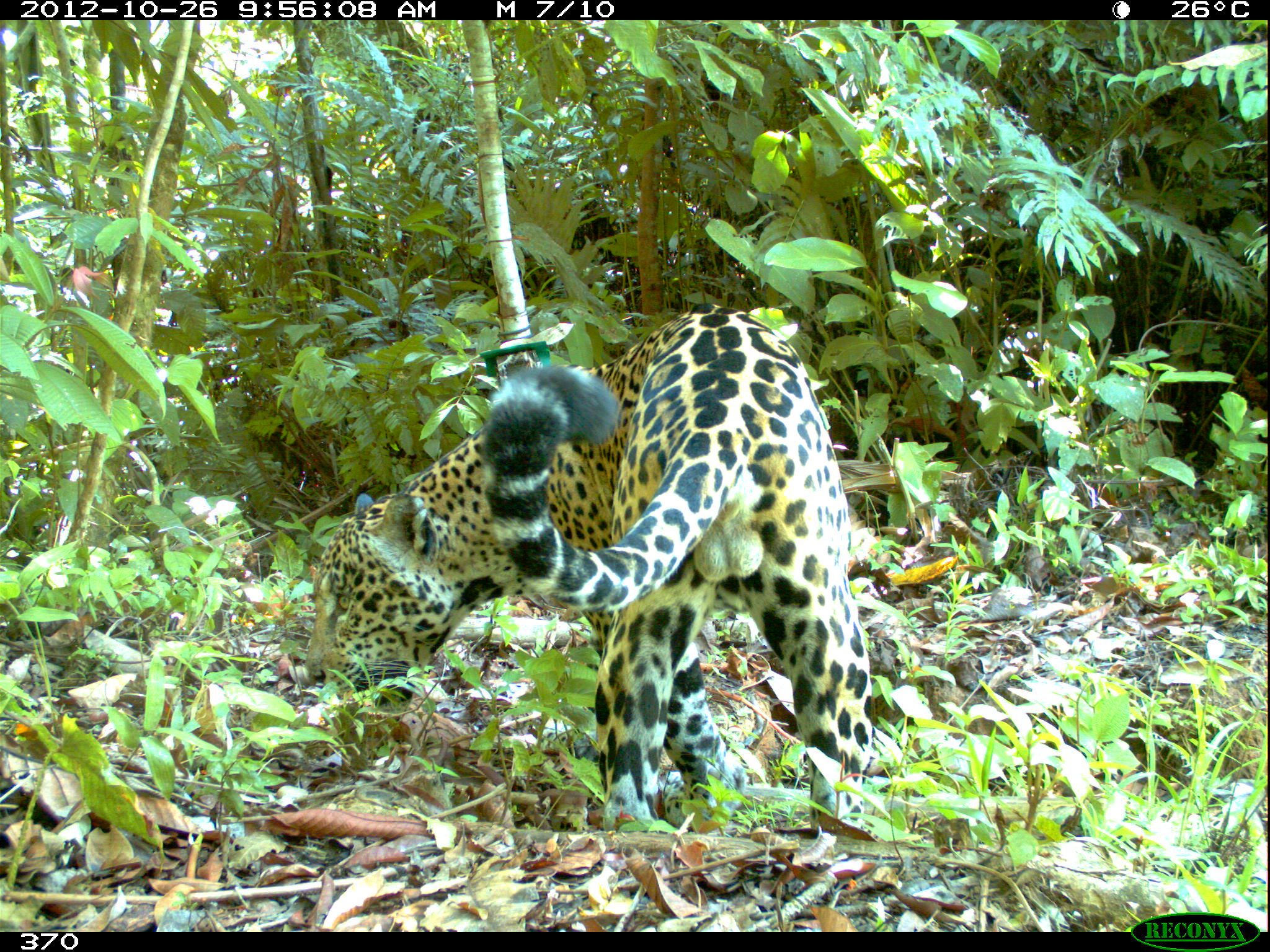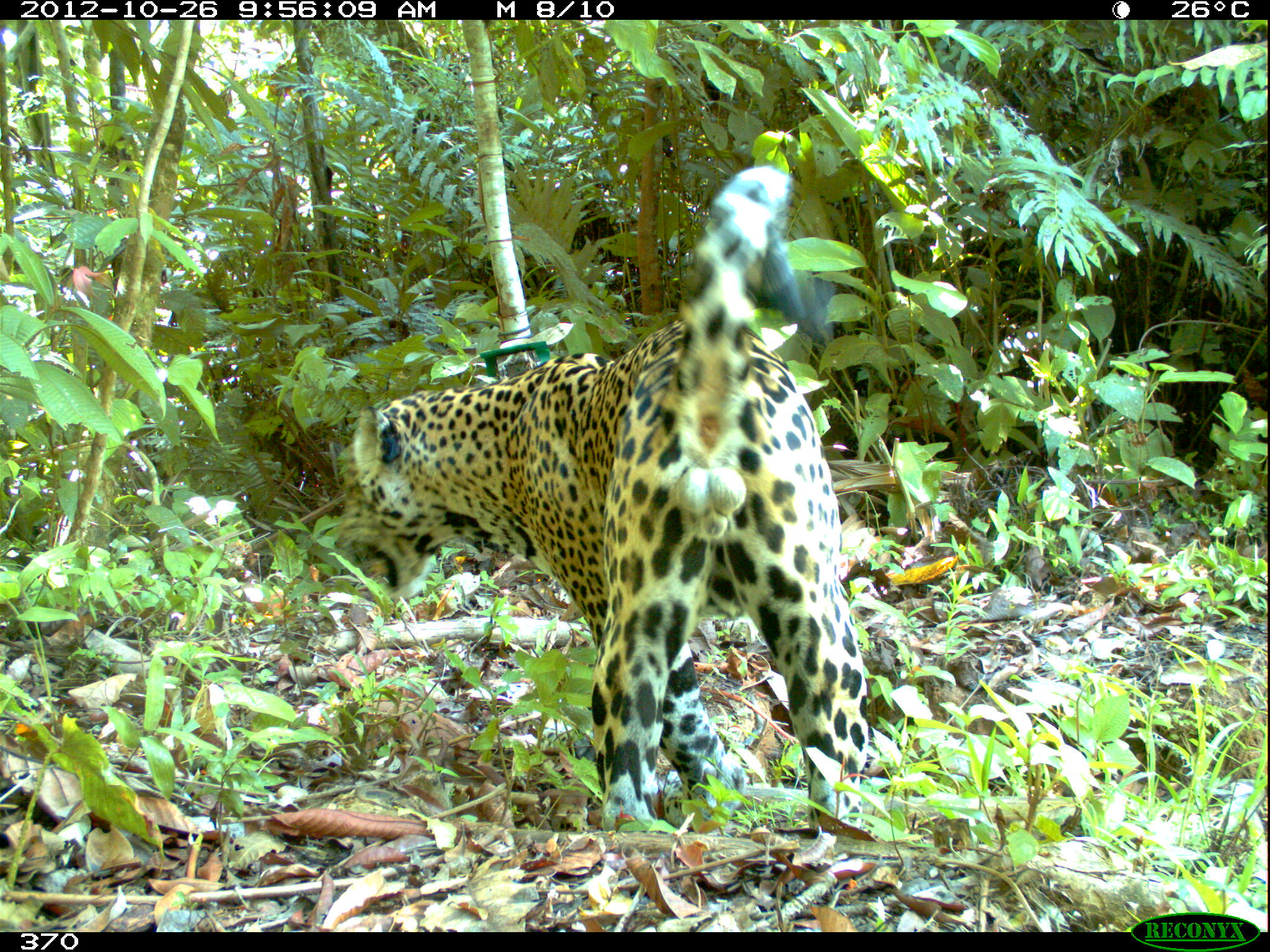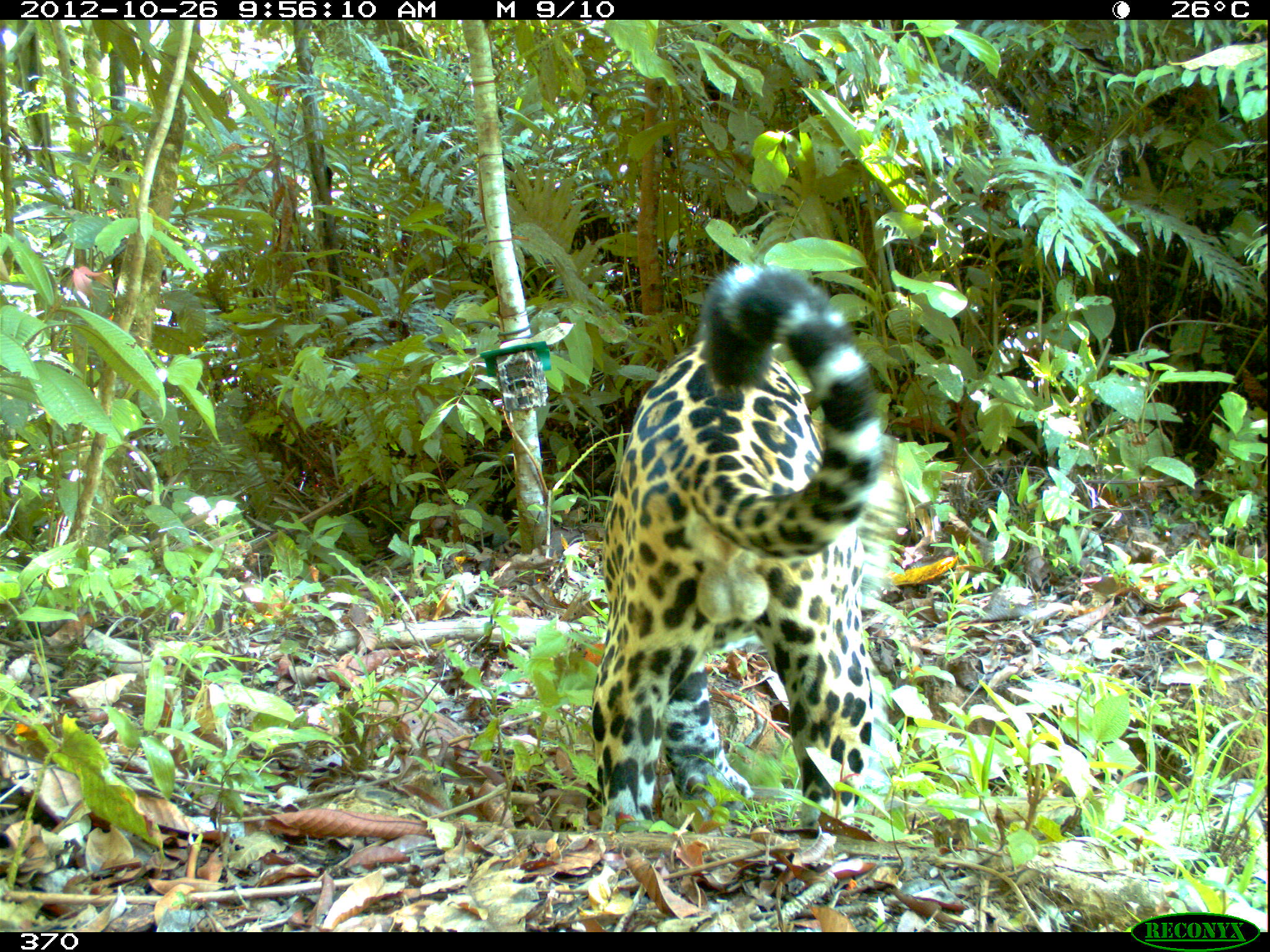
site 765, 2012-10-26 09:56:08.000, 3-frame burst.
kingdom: Animalia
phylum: Chordata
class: Mammalia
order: Carnivora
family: Felidae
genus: Panthera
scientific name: Panthera onca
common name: jaguar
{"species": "Panthera onca (jaguar)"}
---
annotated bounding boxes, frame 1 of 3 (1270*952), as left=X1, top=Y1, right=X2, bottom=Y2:
panthera onca: left=300, top=303, right=872, bottom=830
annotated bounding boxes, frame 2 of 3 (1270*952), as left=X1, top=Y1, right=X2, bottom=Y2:
panthera onca: left=329, top=162, right=868, bottom=834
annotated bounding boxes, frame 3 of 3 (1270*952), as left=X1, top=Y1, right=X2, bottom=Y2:
panthera onca: left=585, top=257, right=899, bottom=833